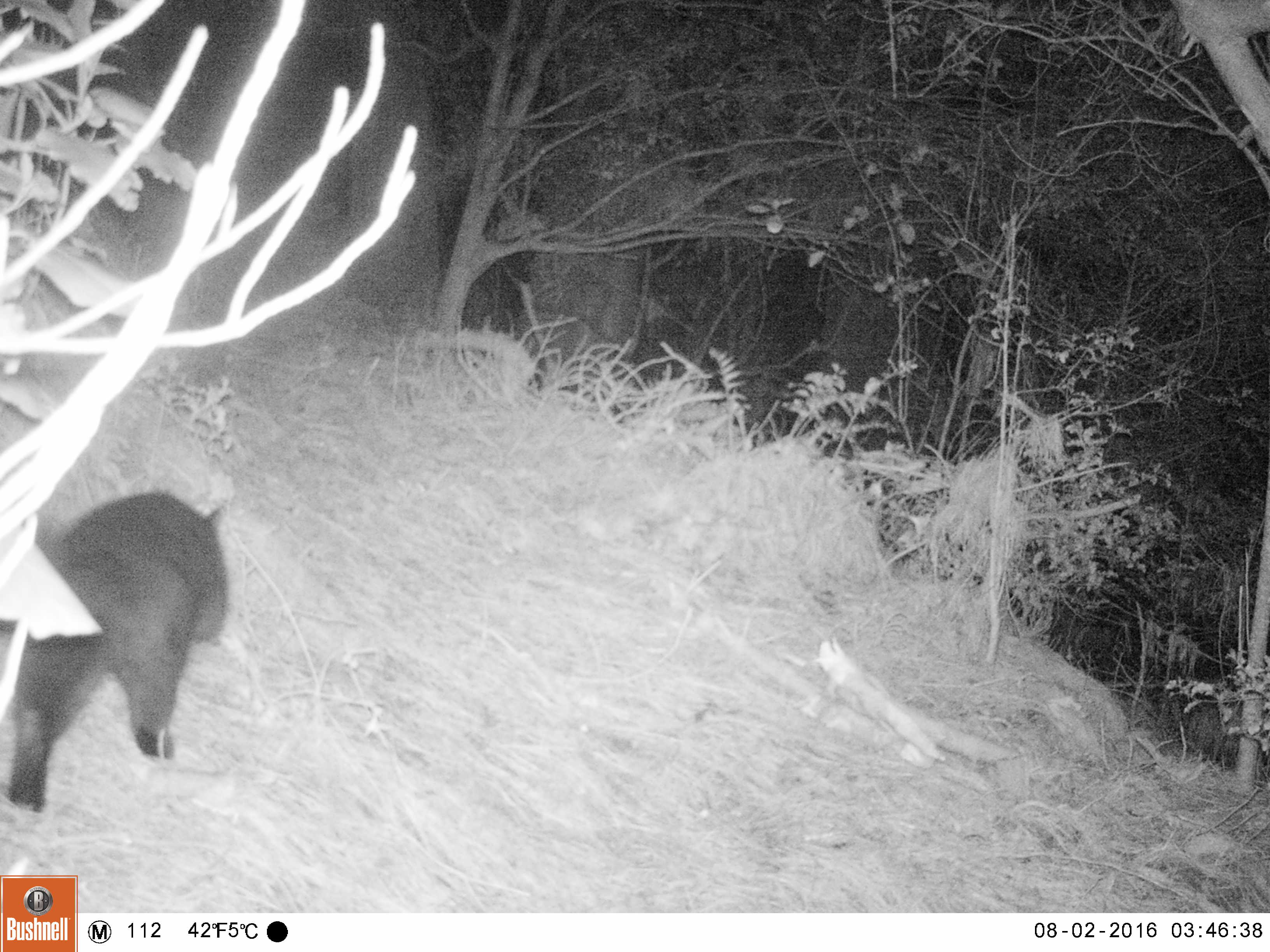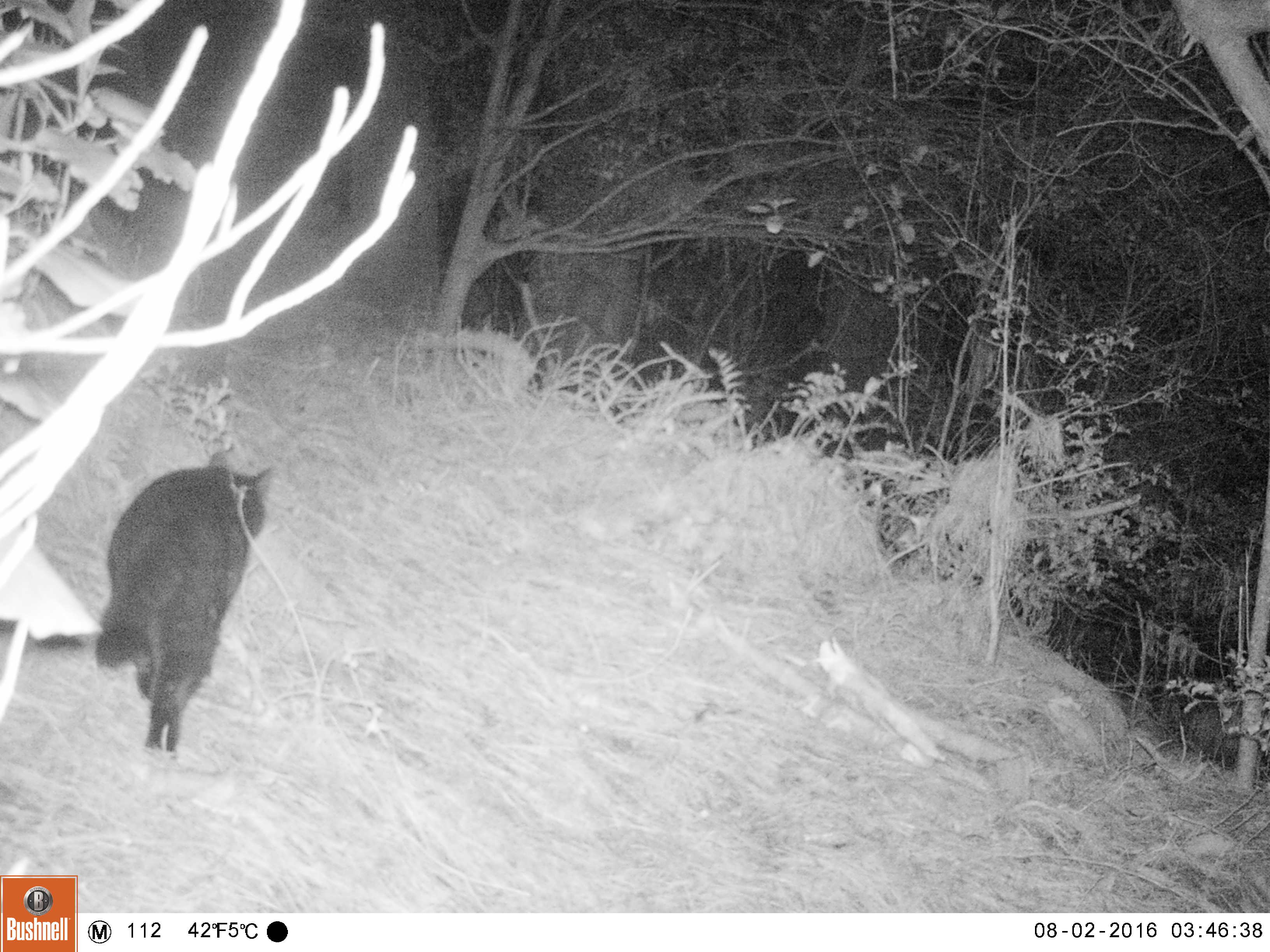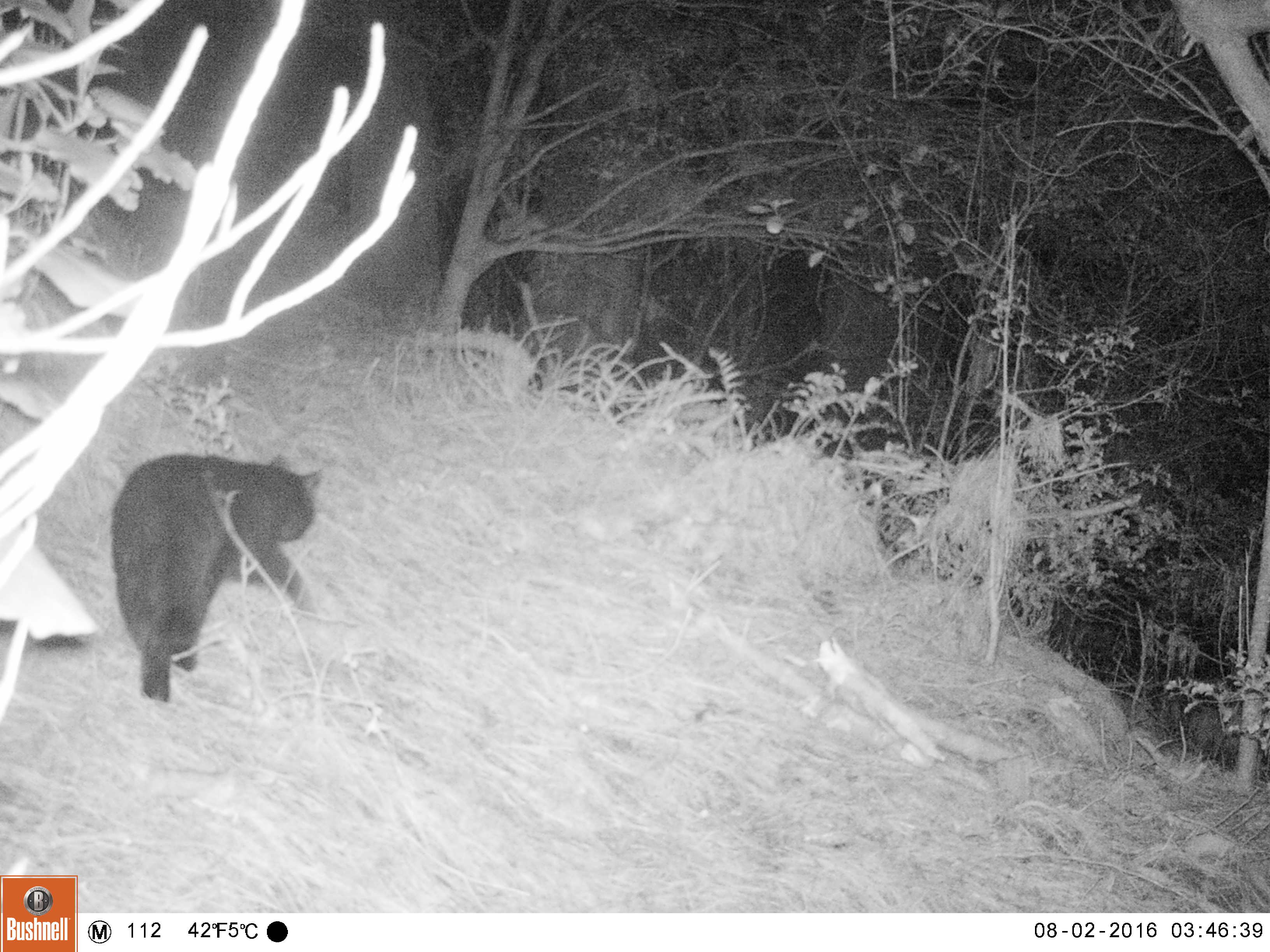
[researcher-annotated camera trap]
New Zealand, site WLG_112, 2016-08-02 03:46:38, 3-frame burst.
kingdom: Animalia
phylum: Chordata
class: Mammalia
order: Carnivora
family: Felidae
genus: Felis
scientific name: Felis catus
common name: domestic cat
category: cat